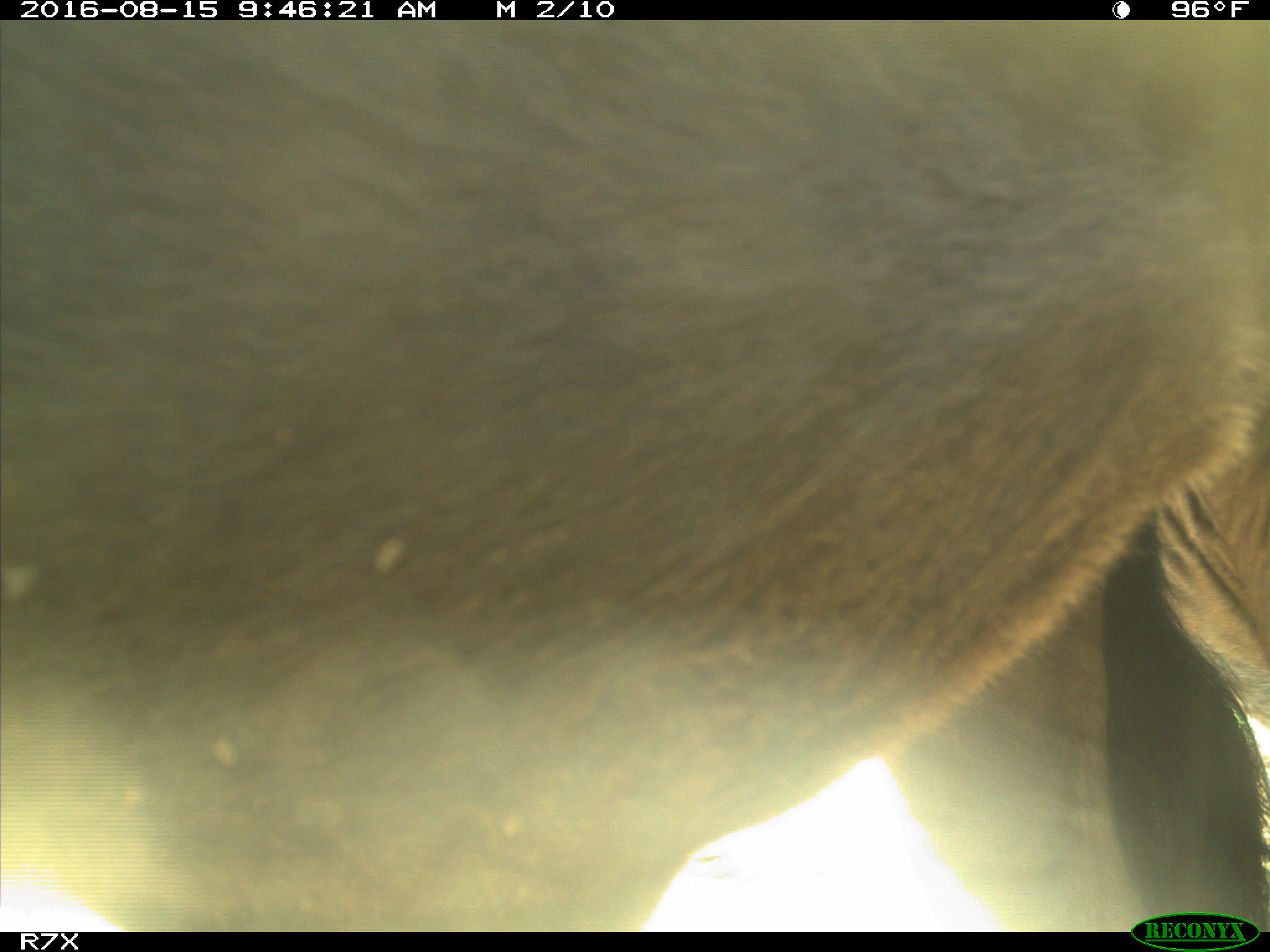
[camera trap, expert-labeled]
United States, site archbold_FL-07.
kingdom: Animalia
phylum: Chordata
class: Mammalia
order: Artiodactyla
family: Bovidae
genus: Bos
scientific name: Bos taurus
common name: domestic cow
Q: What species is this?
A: Bos taurus (domestic cow).